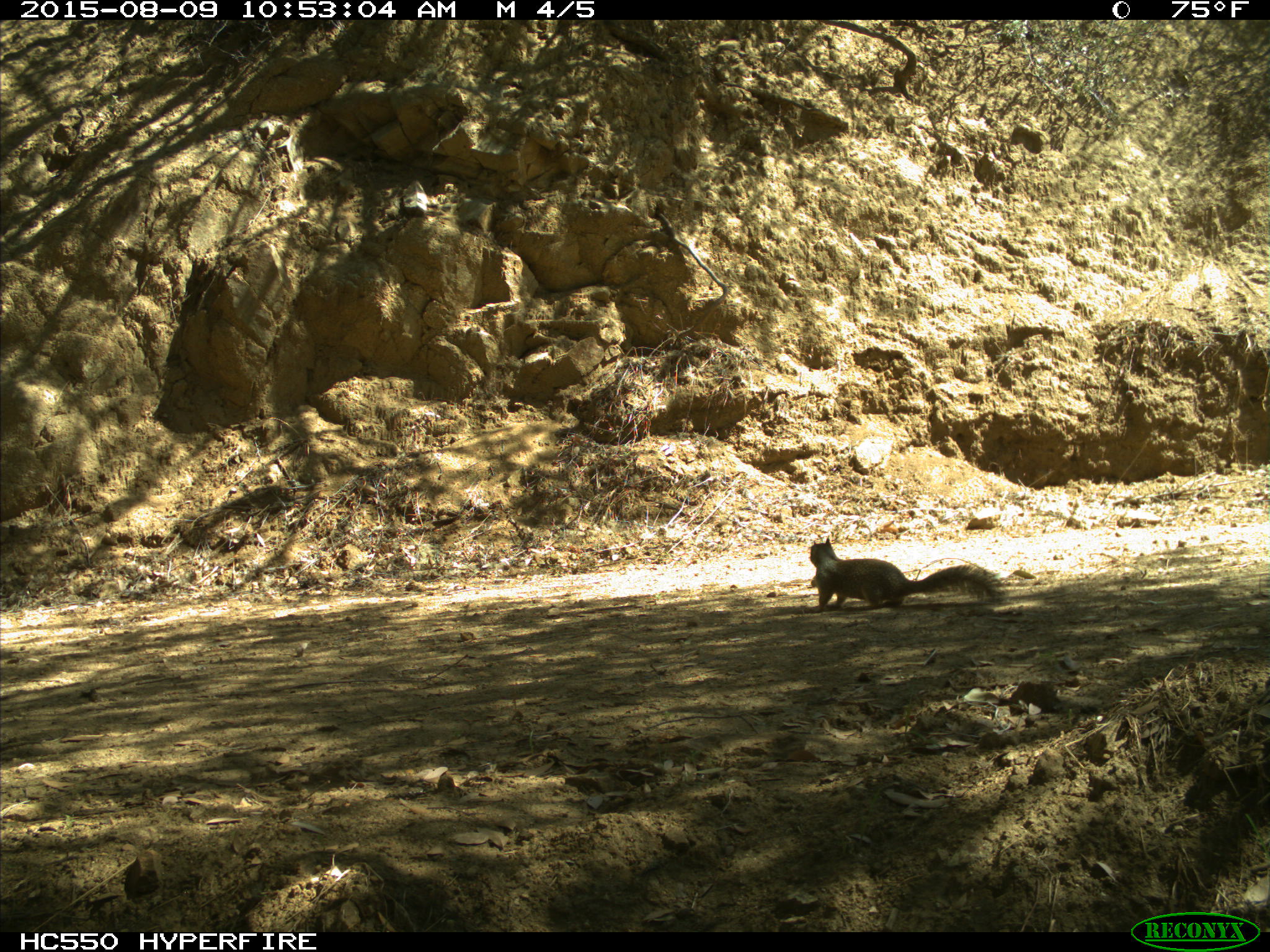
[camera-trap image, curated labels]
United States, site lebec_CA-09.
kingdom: Animalia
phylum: Chordata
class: Mammalia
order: Rodentia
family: Sciuridae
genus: Otospermophilus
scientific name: Otospermophilus beecheyi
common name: california ground squirrel